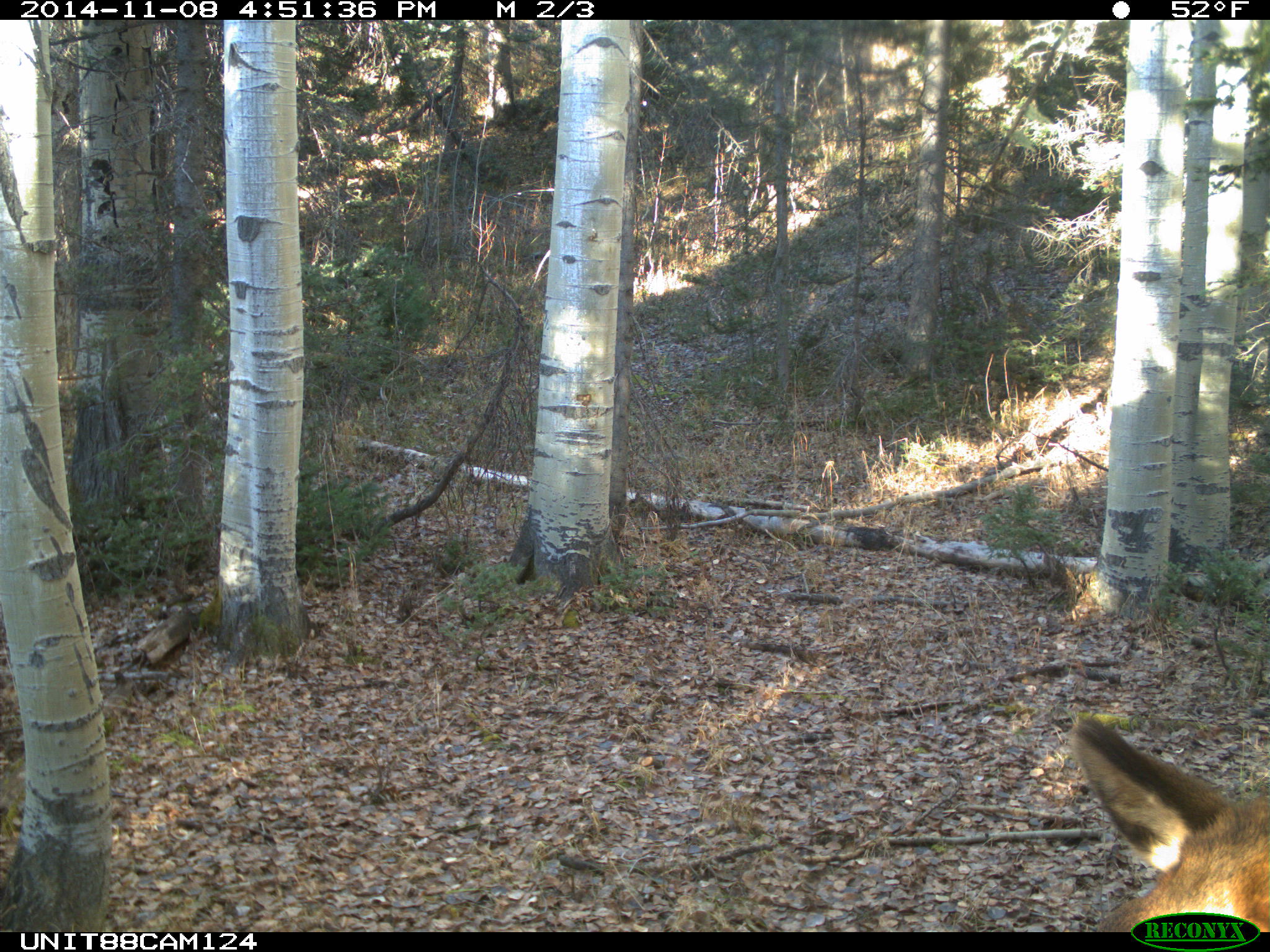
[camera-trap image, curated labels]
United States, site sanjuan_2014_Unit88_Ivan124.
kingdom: Animalia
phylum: Chordata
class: Mammalia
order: Artiodactyla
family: Cervidae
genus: Cervus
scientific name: Cervus elaphus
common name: red deer